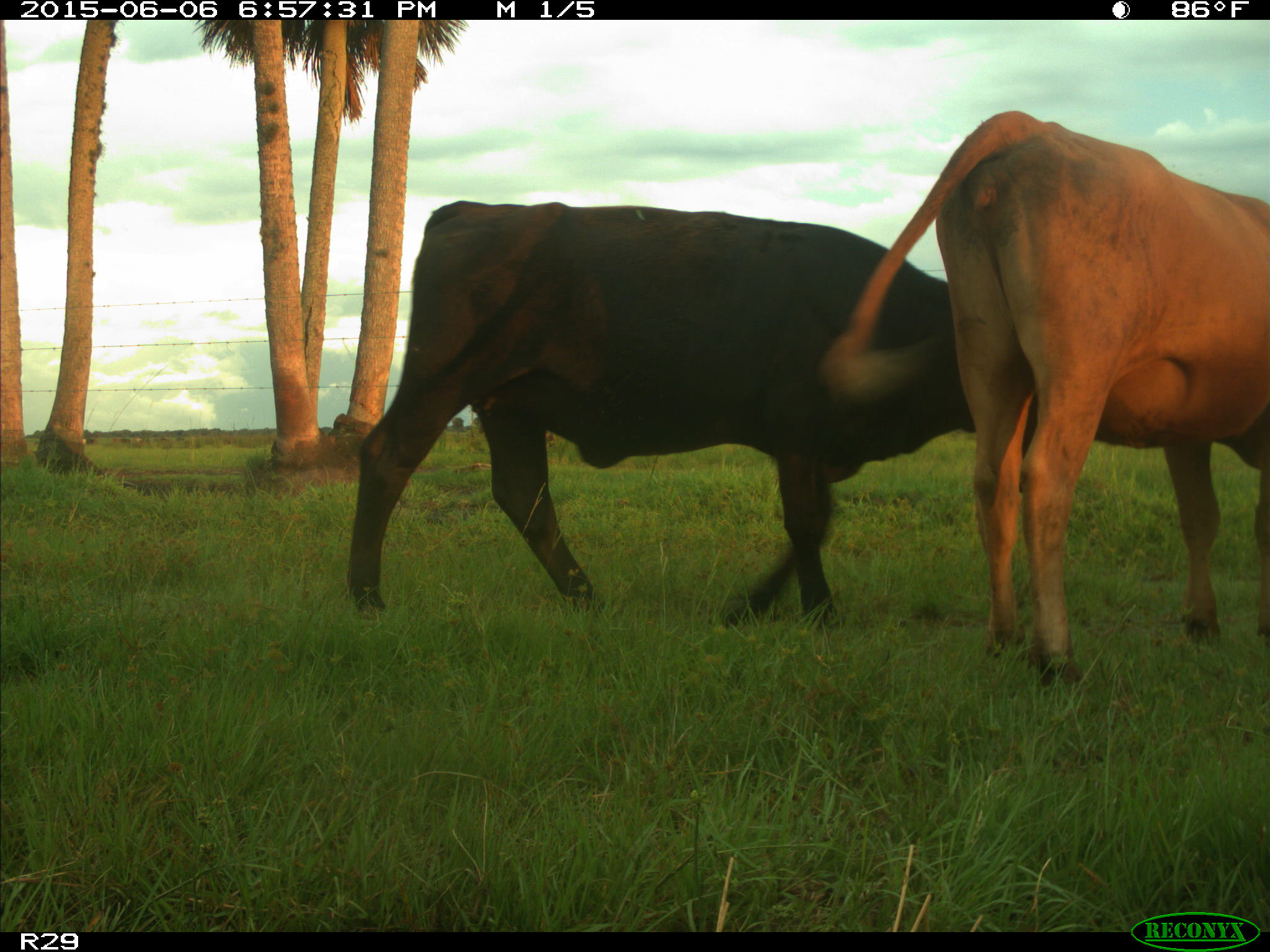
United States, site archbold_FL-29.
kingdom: Animalia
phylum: Chordata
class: Mammalia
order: Artiodactyla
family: Bovidae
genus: Bos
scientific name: Bos taurus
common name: domestic cow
Bos taurus (domestic cow).